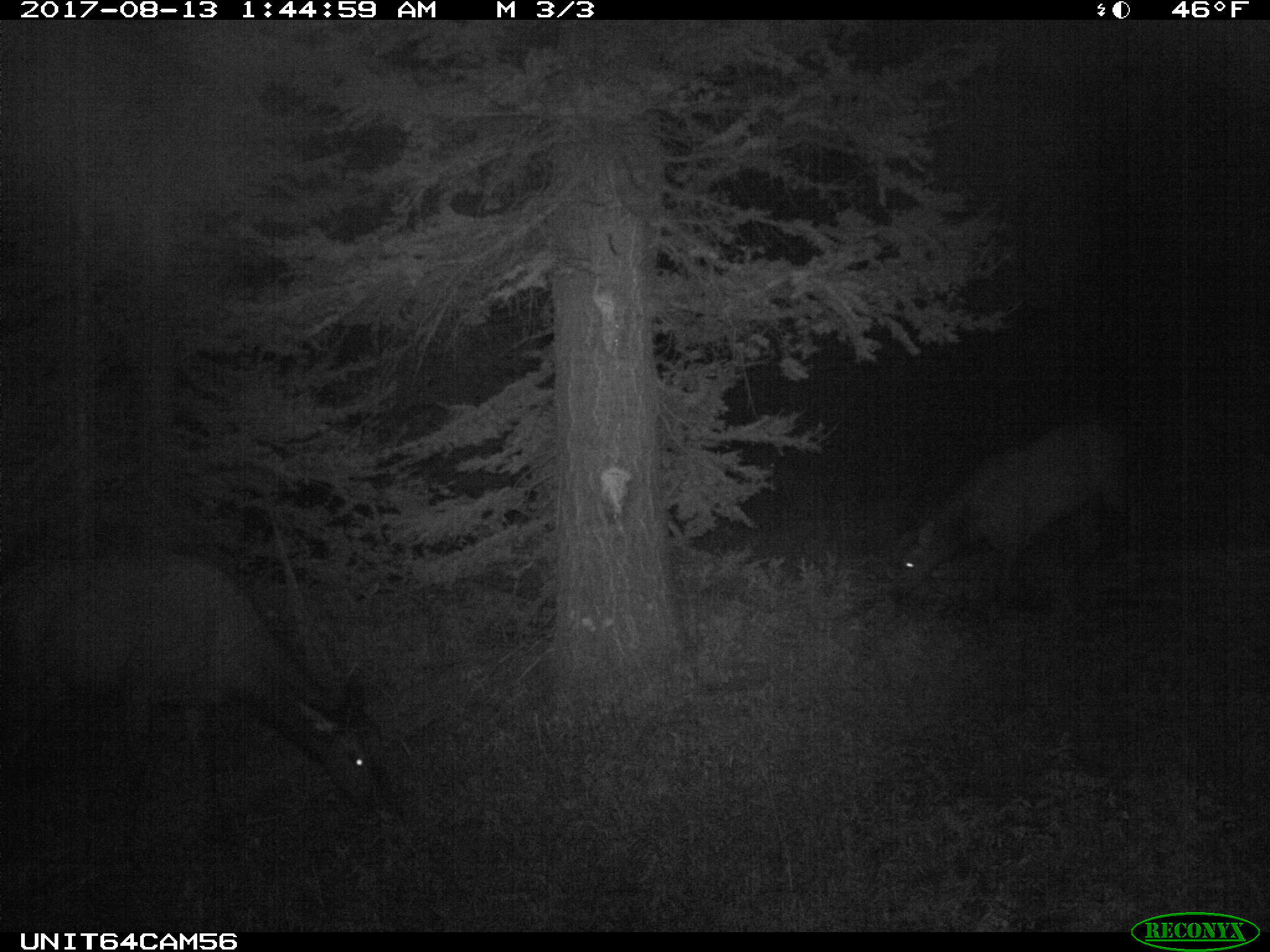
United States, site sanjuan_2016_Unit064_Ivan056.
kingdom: Animalia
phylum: Chordata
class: Mammalia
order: Artiodactyla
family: Cervidae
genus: Cervus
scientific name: Cervus elaphus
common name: red deer